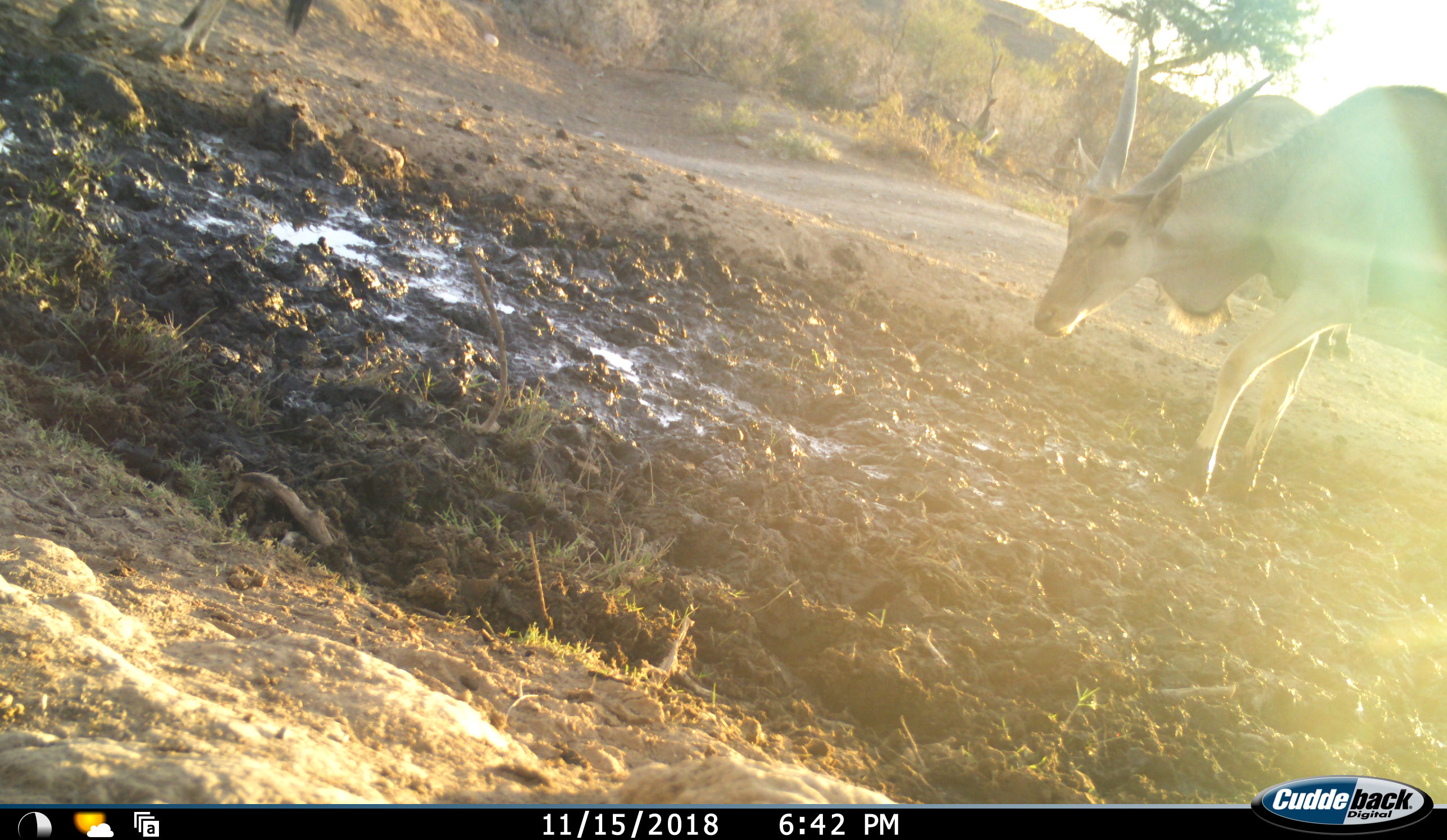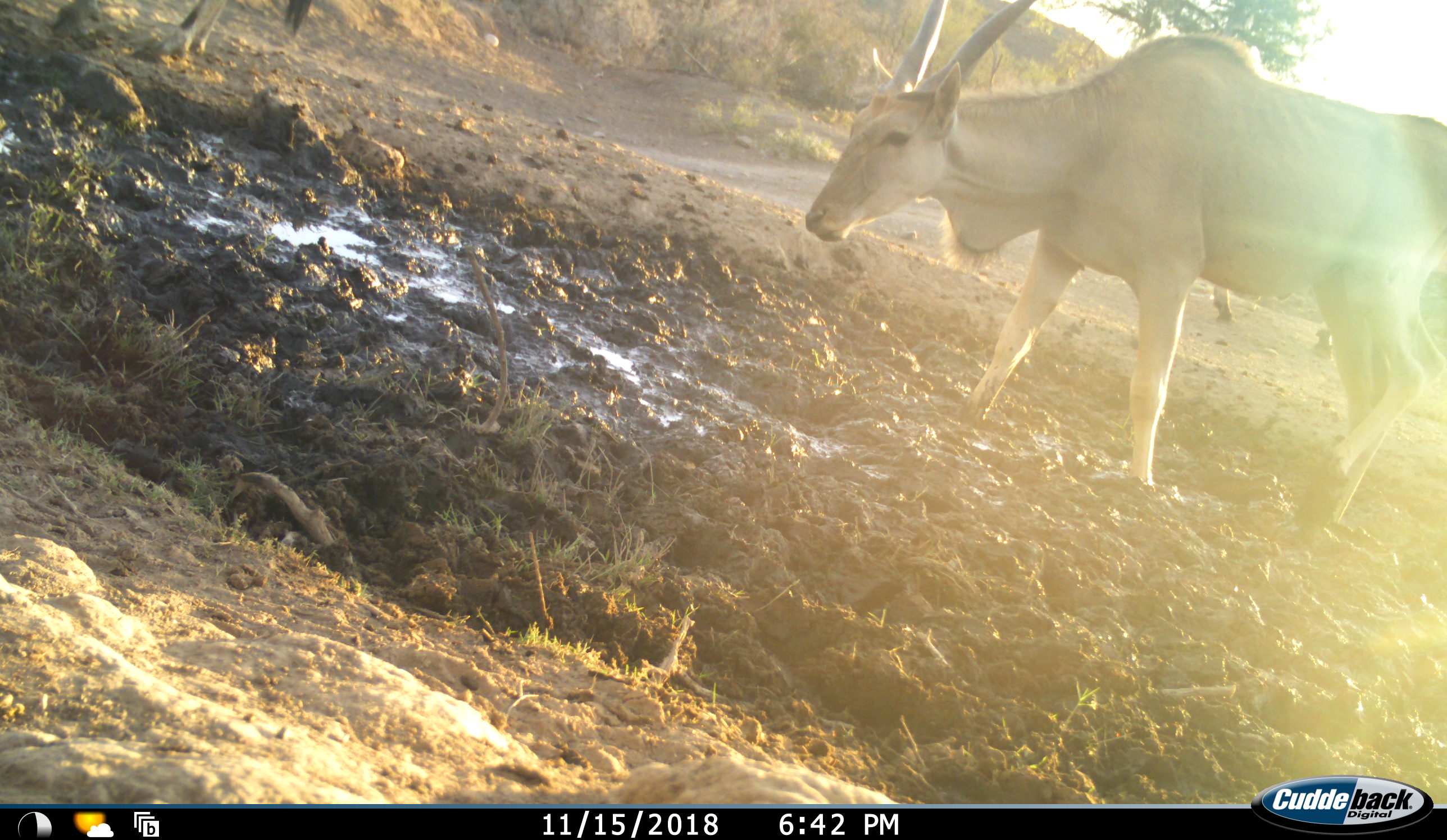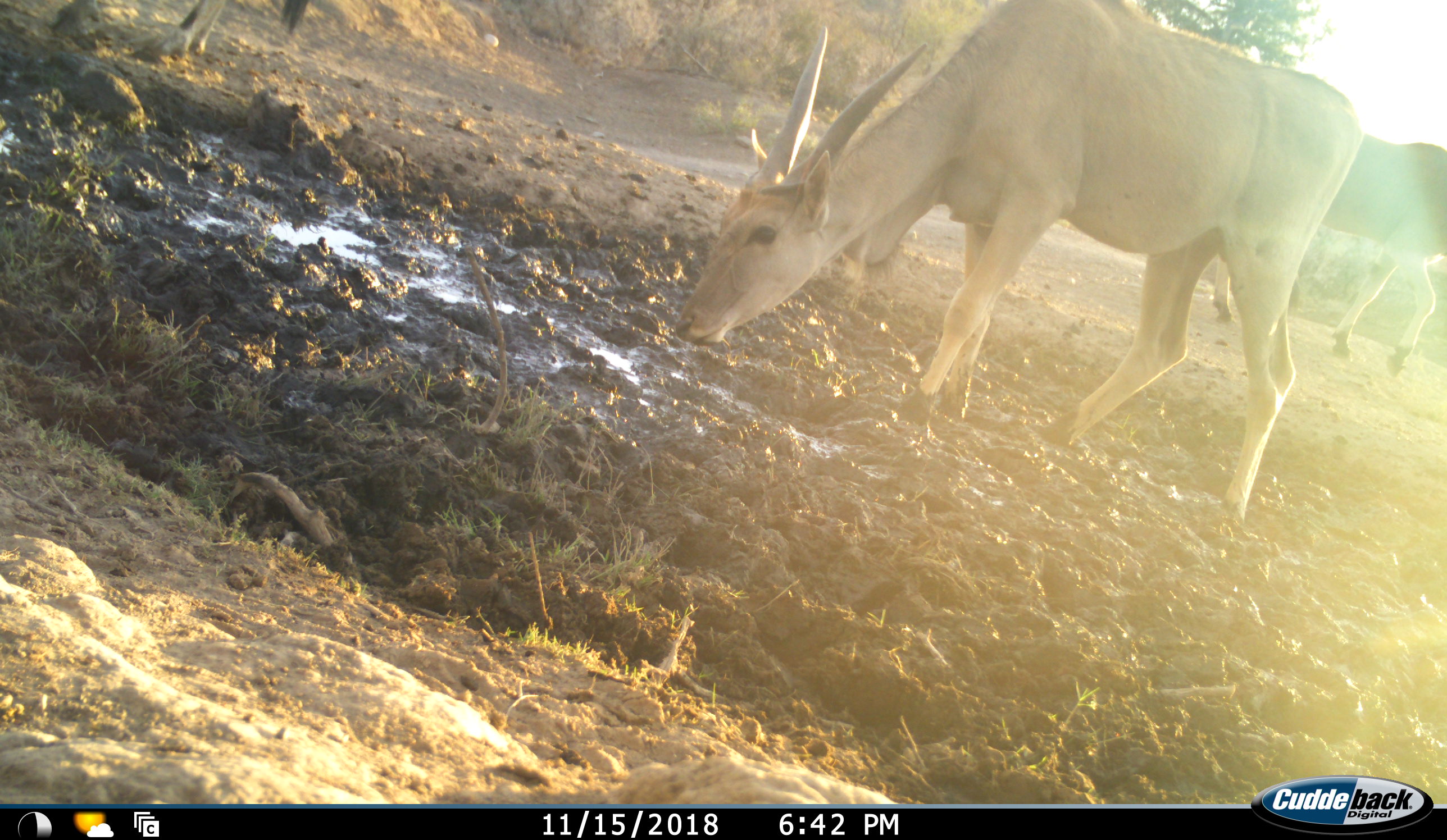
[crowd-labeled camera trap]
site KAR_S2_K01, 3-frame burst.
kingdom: Animalia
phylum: Chordata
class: Mammalia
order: Artiodactyla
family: Bovidae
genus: Tragelaphus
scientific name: Tragelaphus oryx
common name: eland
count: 2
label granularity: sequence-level